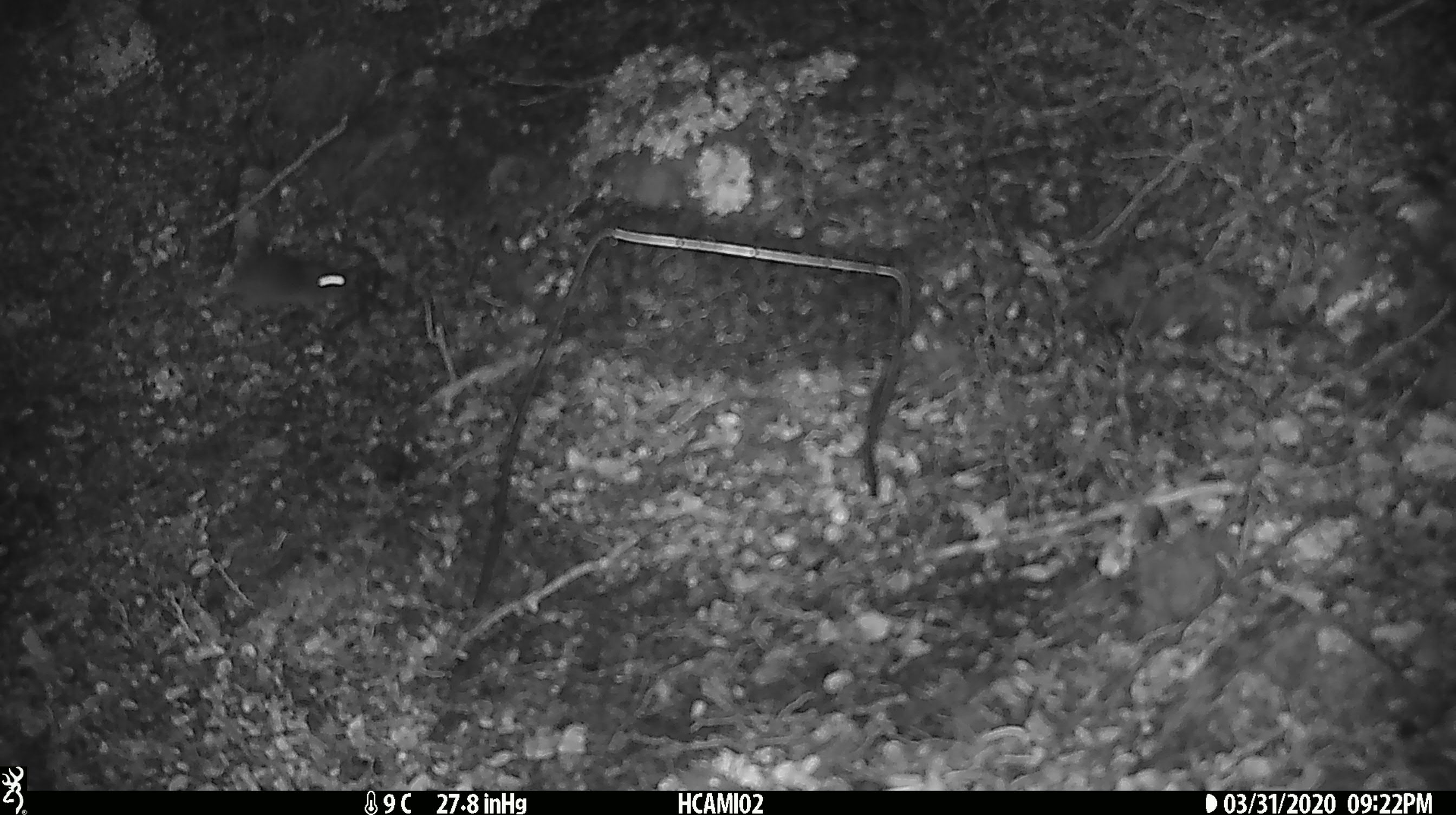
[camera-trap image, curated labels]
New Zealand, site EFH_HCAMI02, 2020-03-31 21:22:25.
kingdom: Animalia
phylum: Chordata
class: Mammalia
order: Rodentia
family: Muridae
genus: Mus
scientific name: Mus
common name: mouse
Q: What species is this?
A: Mouse (Mus).